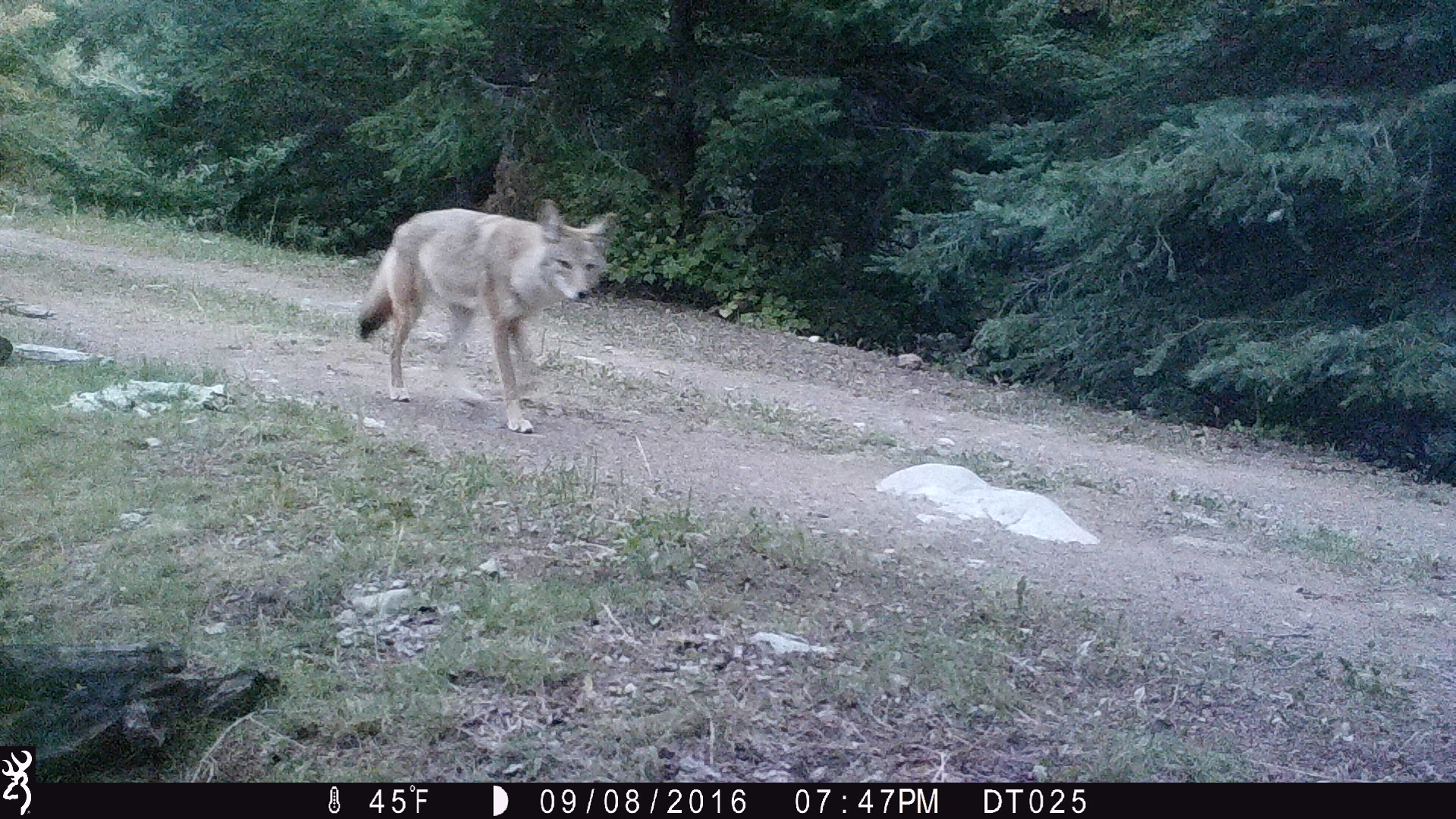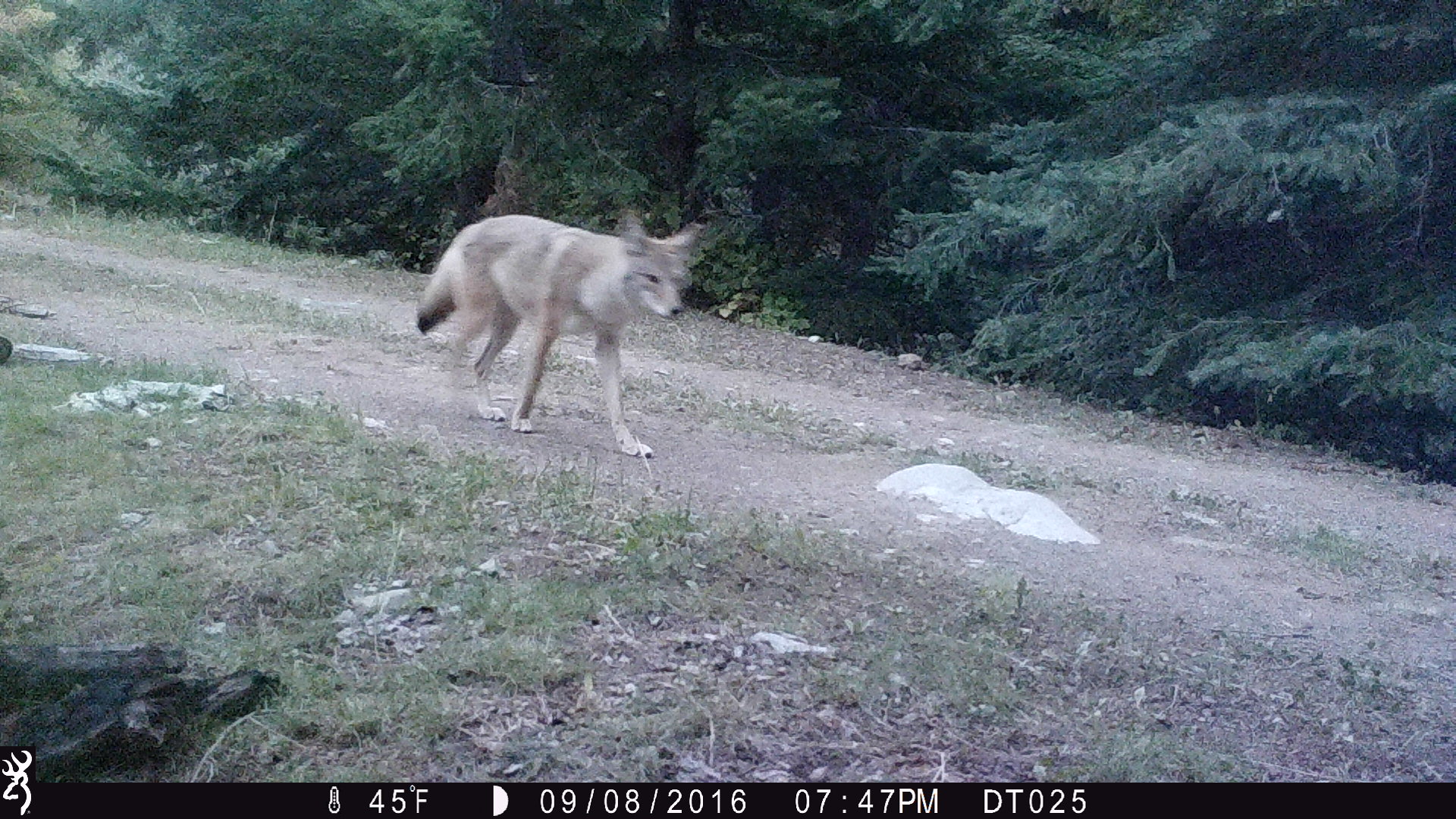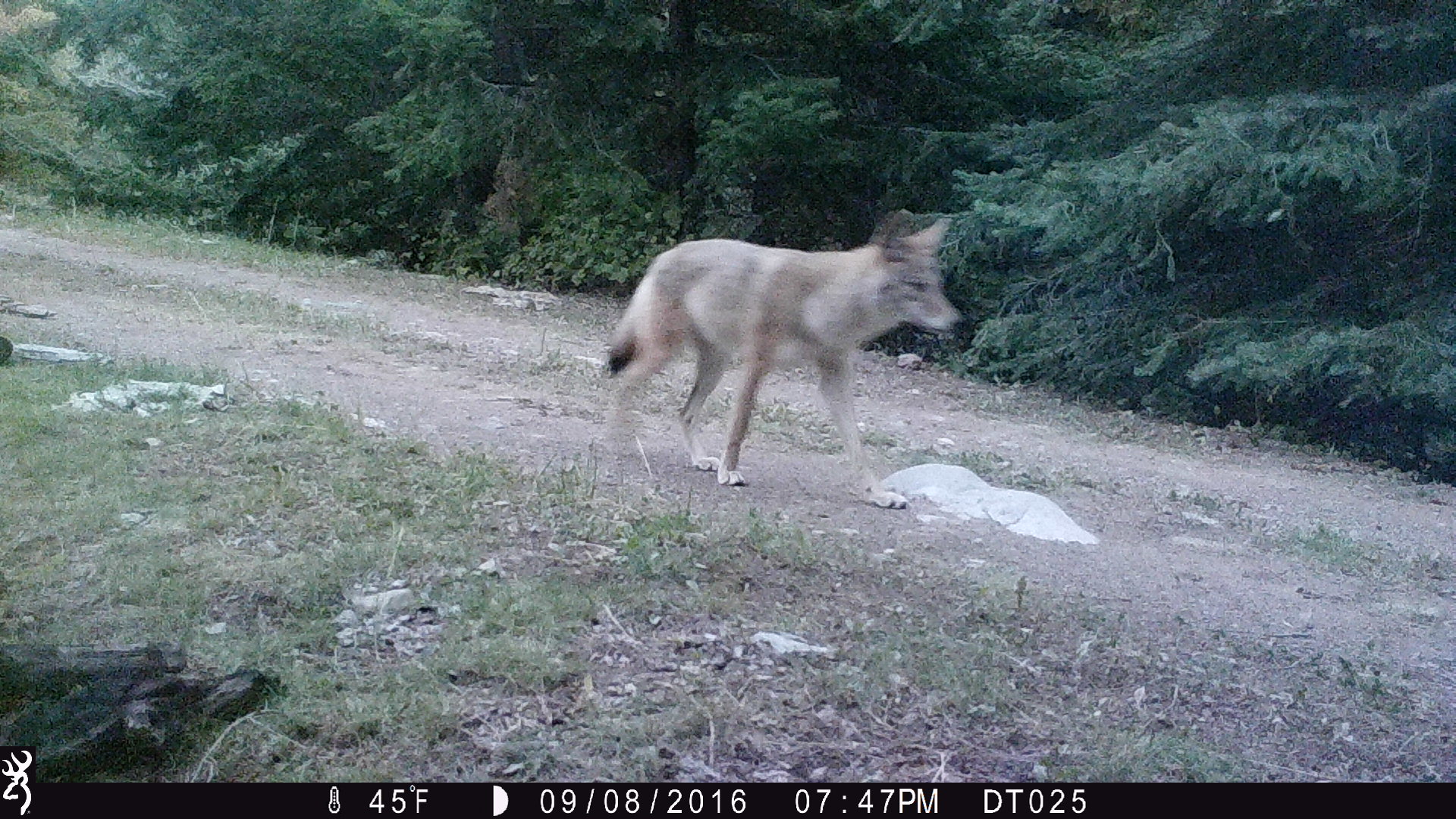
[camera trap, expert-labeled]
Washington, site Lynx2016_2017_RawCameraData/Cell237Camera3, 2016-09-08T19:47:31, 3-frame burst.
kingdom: Animalia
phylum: Chordata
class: Mammalia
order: Carnivora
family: Canidae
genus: Canis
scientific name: Canis latrans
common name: coyote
Canis latrans (coyote). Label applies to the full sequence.